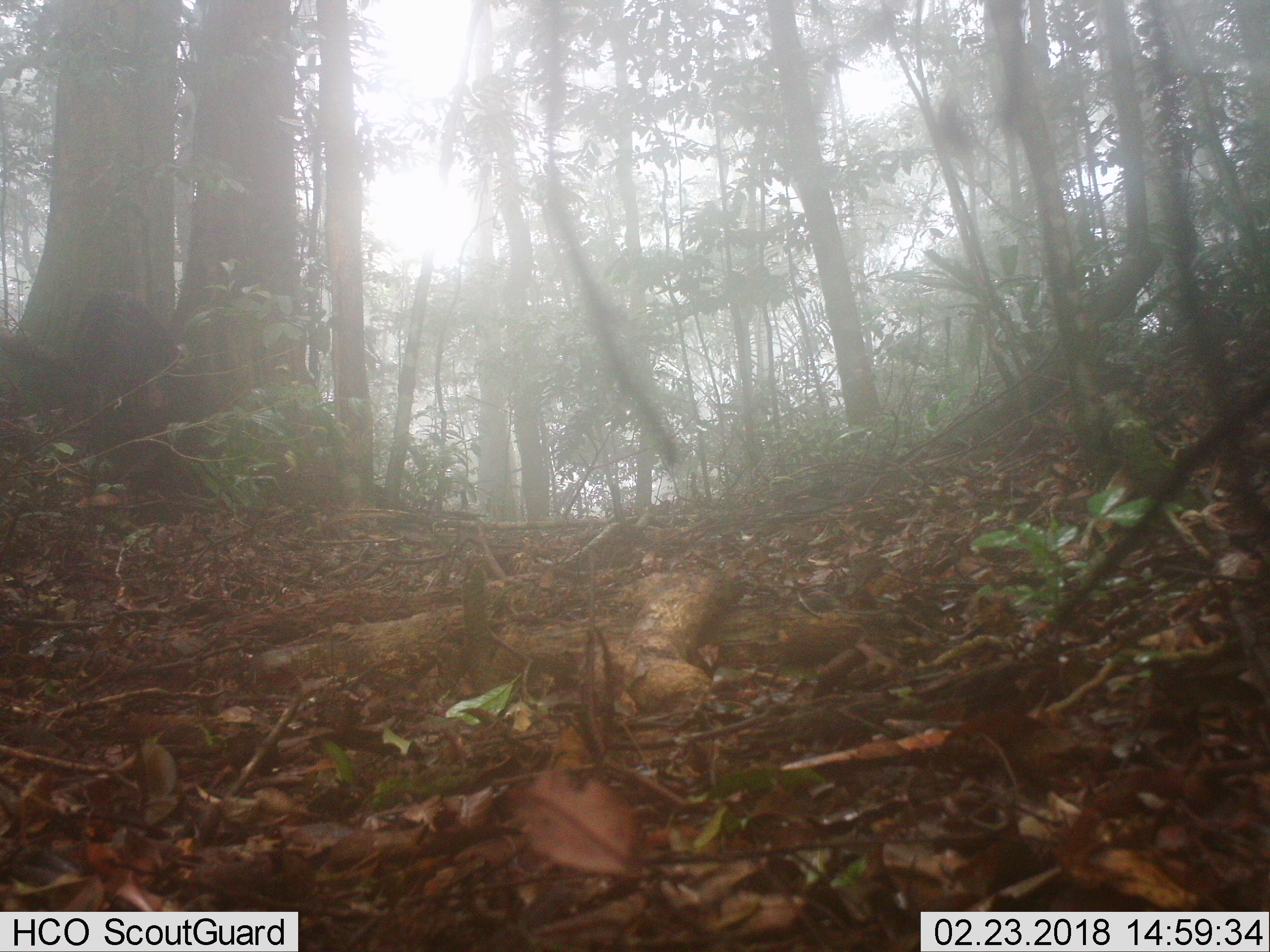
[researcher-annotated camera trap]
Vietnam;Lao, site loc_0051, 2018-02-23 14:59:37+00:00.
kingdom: Animalia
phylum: Chordata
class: Mammalia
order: Artiodactyla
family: Suidae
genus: Sus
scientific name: Sus scrofa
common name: eurasian wild pig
Eurasian wild pig (Sus scrofa). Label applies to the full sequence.